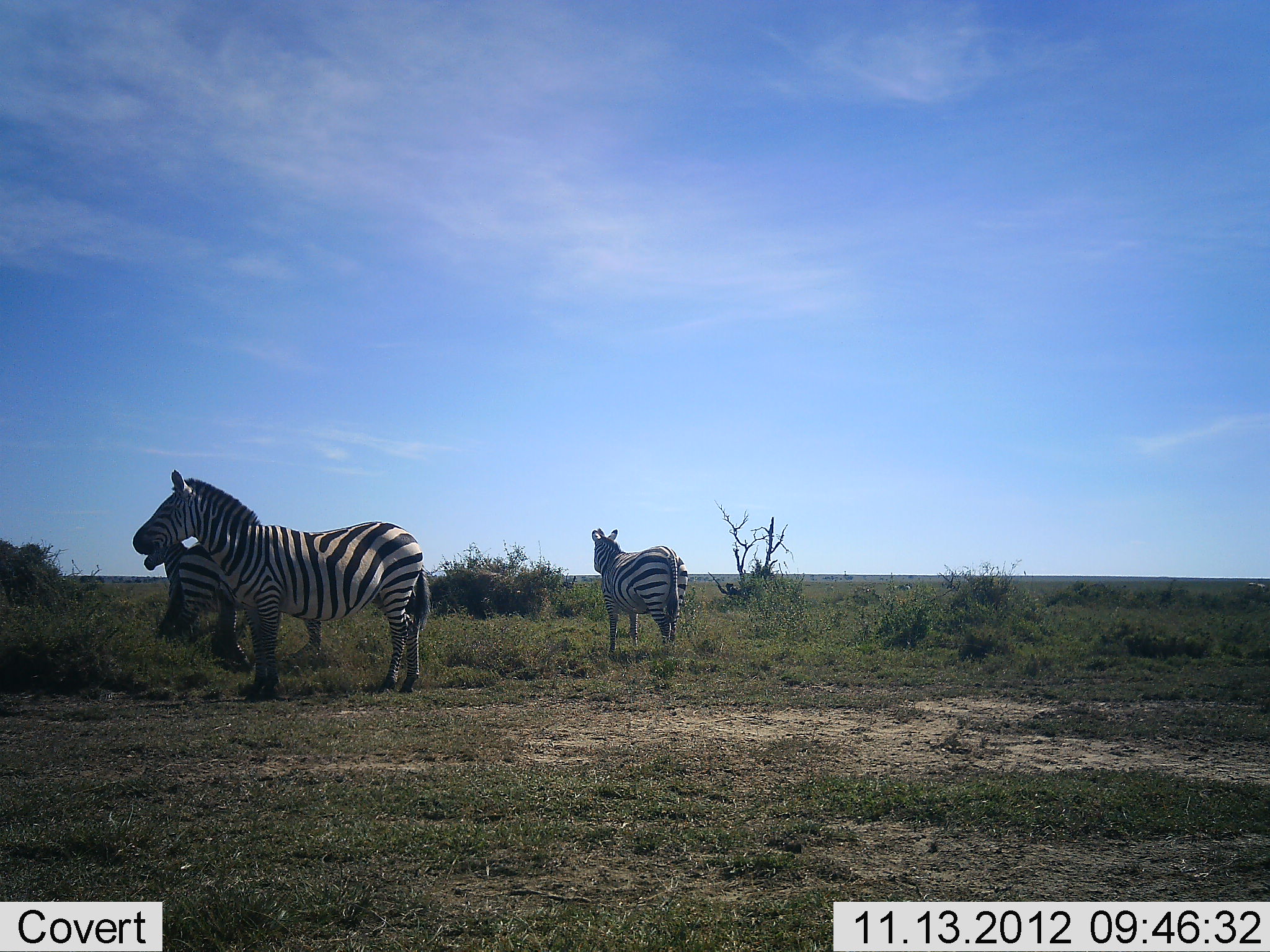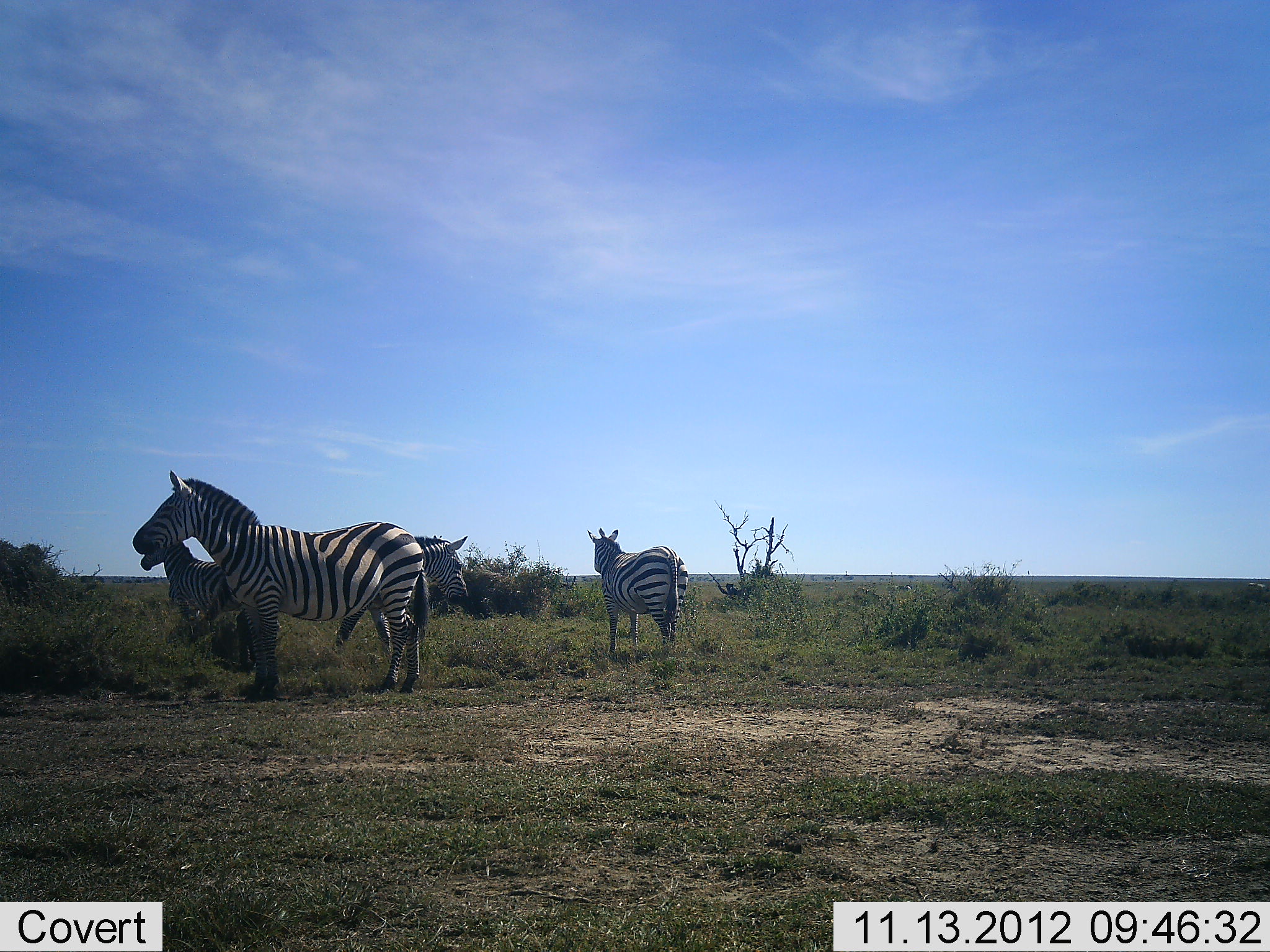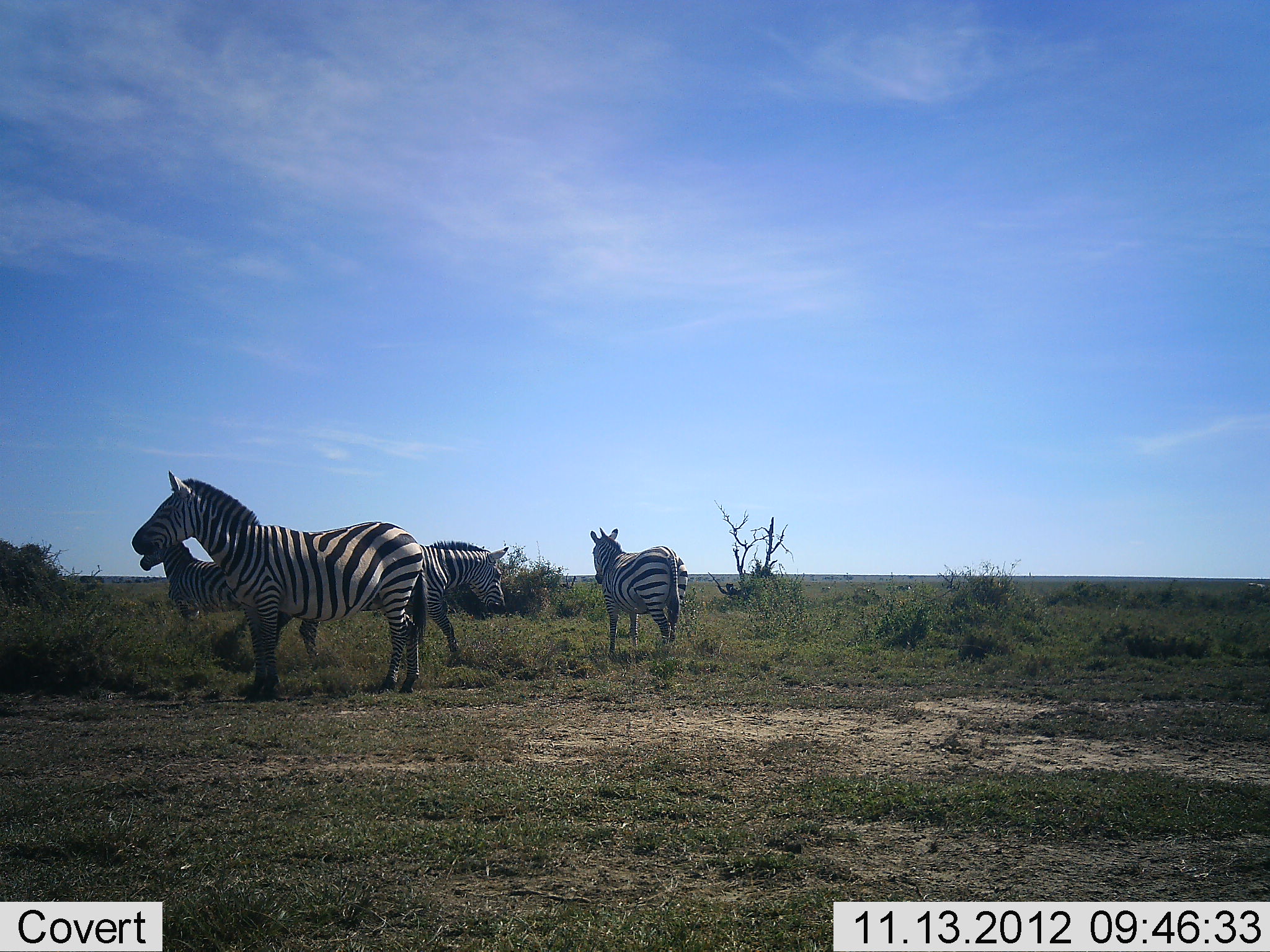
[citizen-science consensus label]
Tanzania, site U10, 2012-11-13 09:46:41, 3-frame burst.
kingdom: Animalia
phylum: Chordata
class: Mammalia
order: Perissodactyla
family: Equidae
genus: Equus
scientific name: Equus quagga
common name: plains zebra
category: zebra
Zebra (plains zebra) (Equus quagga), count 4. Behavior (volunteer vote fractions): standing 90%, resting 0%, moving 70%, interacting 0%. Young present (vote fraction): 0%. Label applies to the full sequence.